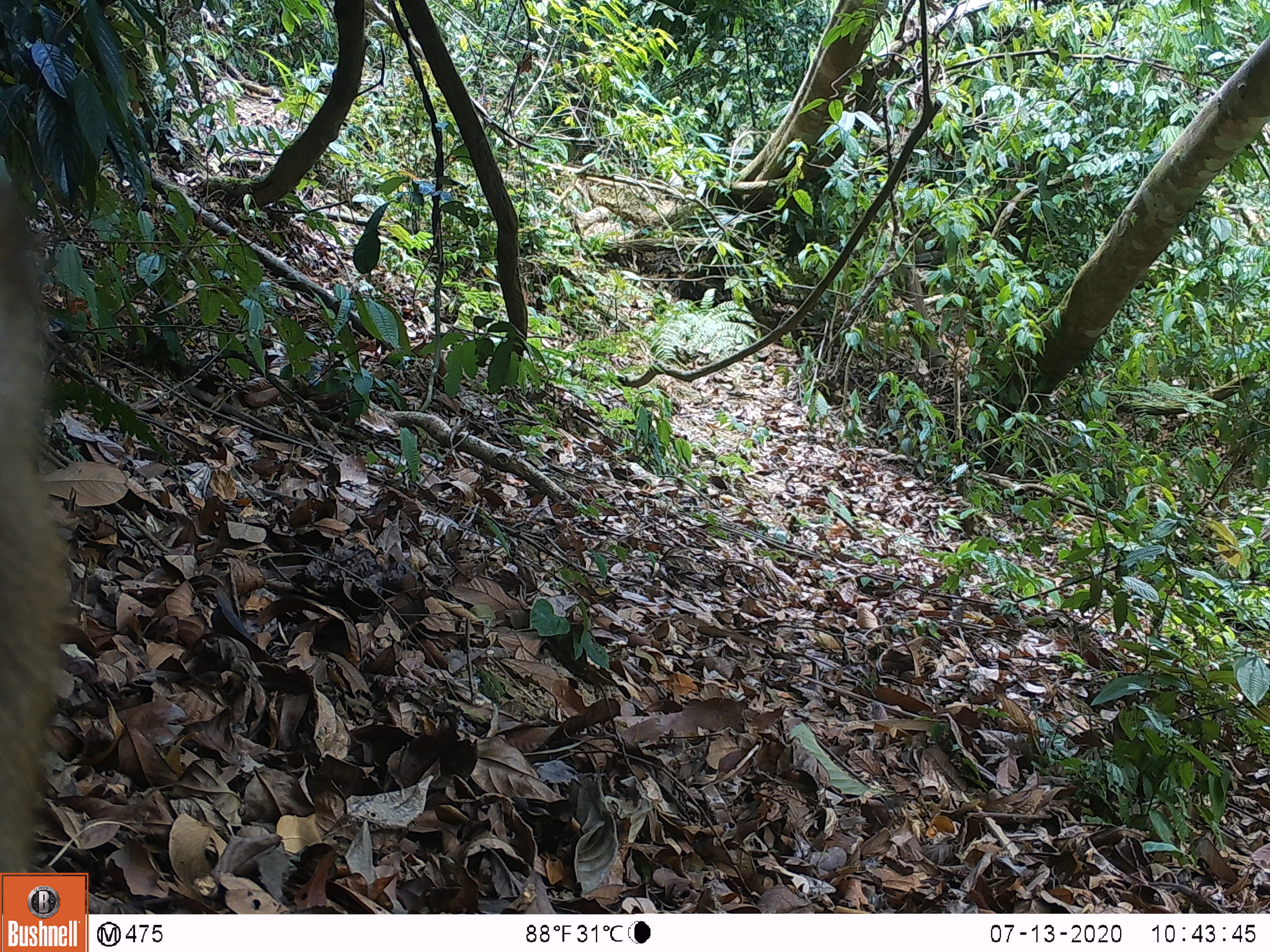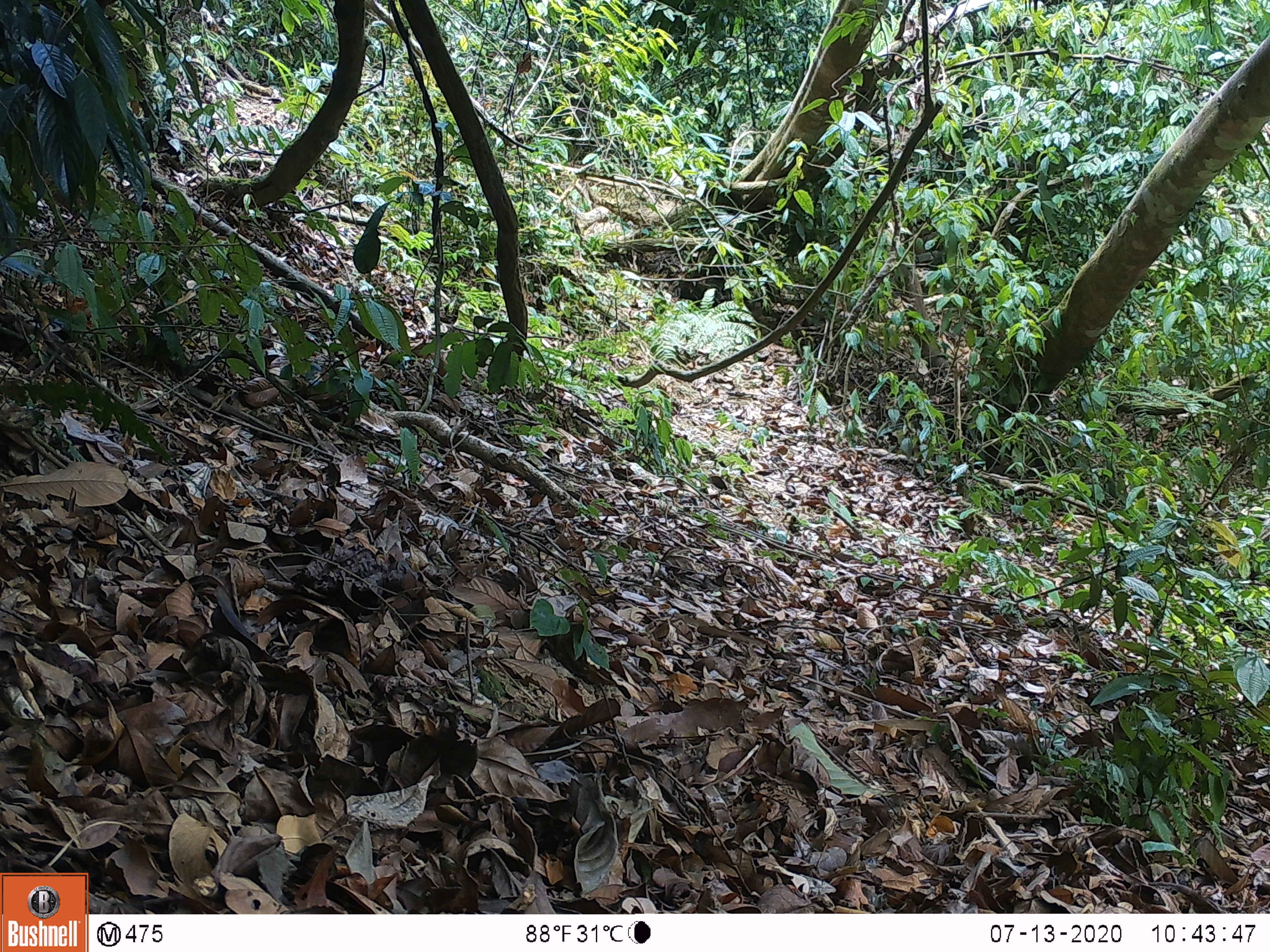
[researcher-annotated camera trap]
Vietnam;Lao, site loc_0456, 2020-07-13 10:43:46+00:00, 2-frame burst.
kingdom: Animalia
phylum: Chordata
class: Mammalia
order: Primates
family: Cercopithecidae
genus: Macaca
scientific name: Macaca nemestrina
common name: pig-tailed macaque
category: pig tailed macaque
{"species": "pig tailed macaque (pig-tailed macaque) (Macaca nemestrina)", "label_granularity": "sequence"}